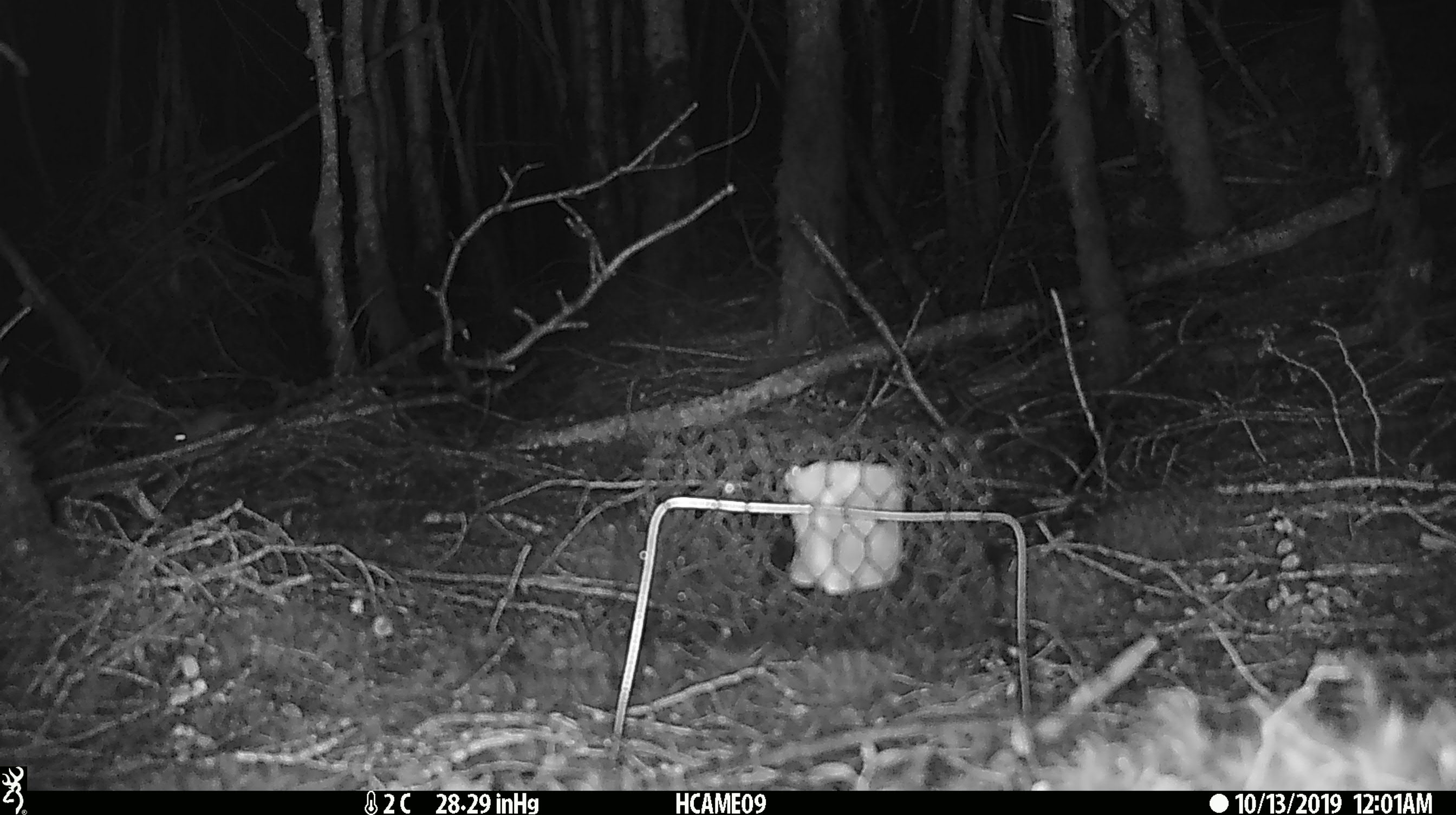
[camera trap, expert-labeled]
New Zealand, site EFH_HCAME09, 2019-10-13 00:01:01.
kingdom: Animalia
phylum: Chordata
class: Mammalia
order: Rodentia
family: Muridae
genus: Mus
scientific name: Mus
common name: mouse